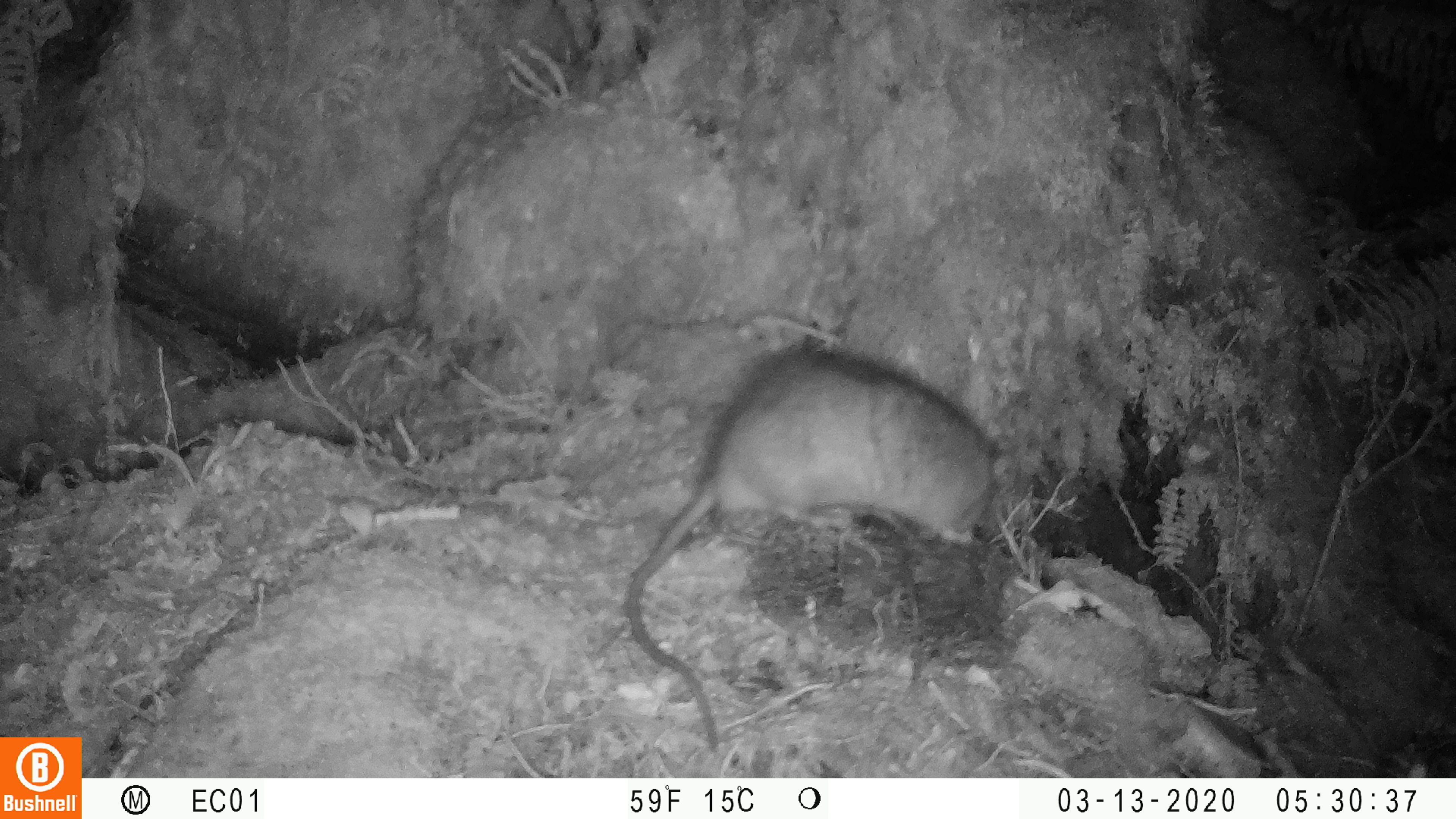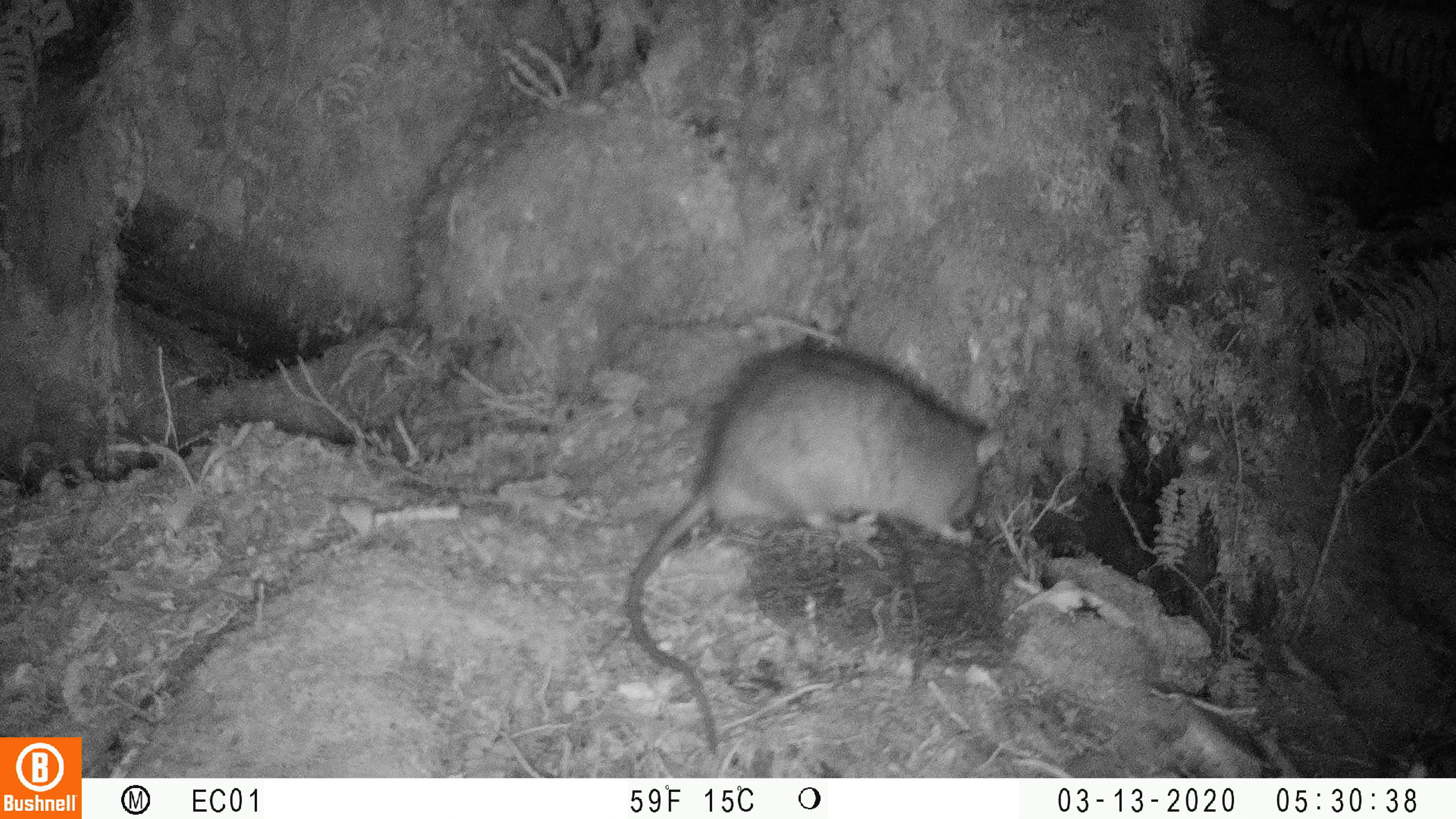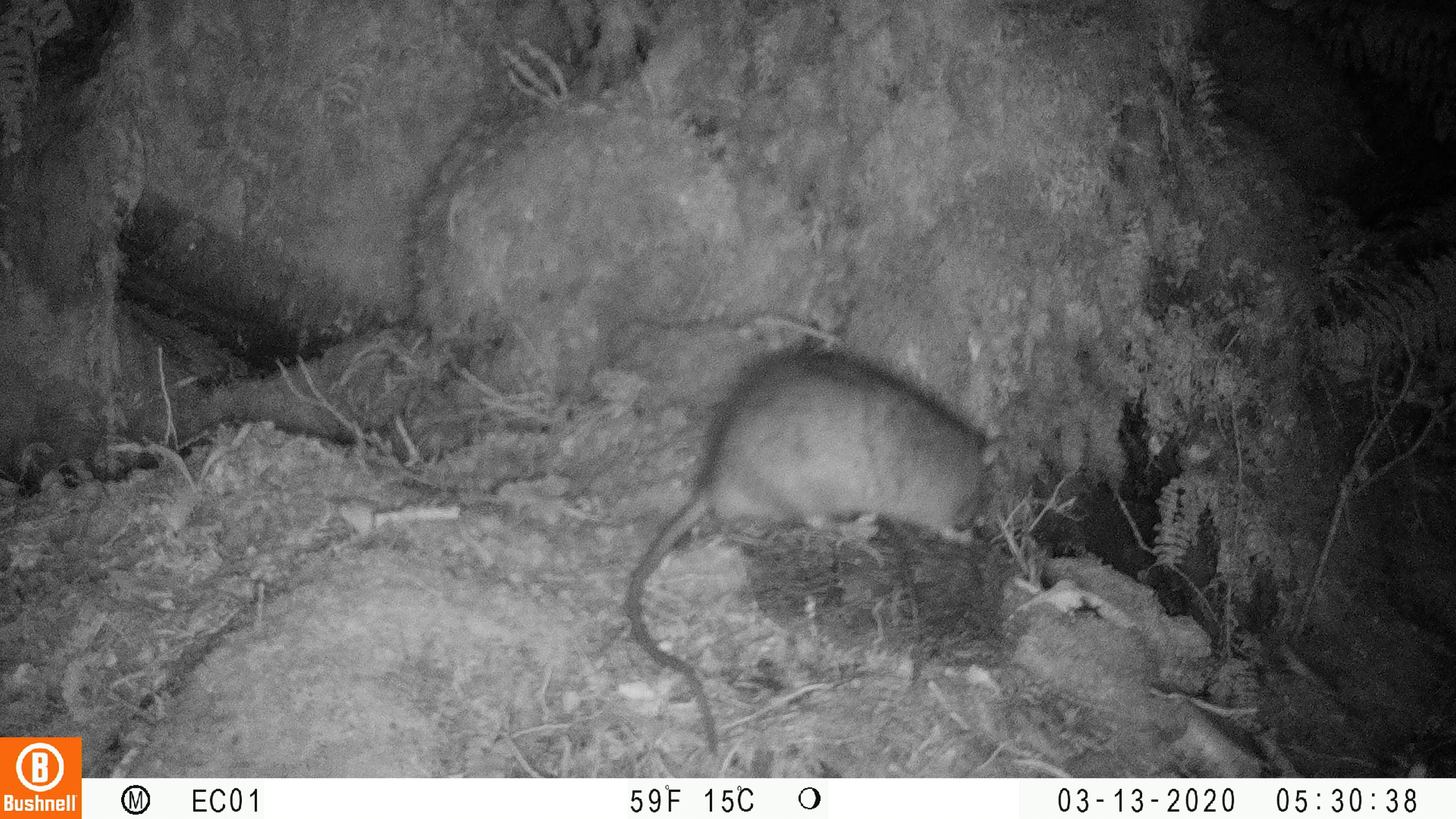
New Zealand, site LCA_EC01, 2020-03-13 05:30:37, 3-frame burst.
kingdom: Animalia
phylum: Chordata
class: Mammalia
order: Rodentia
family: Muridae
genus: Rattus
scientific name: Rattus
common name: rat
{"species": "rat (Rattus)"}